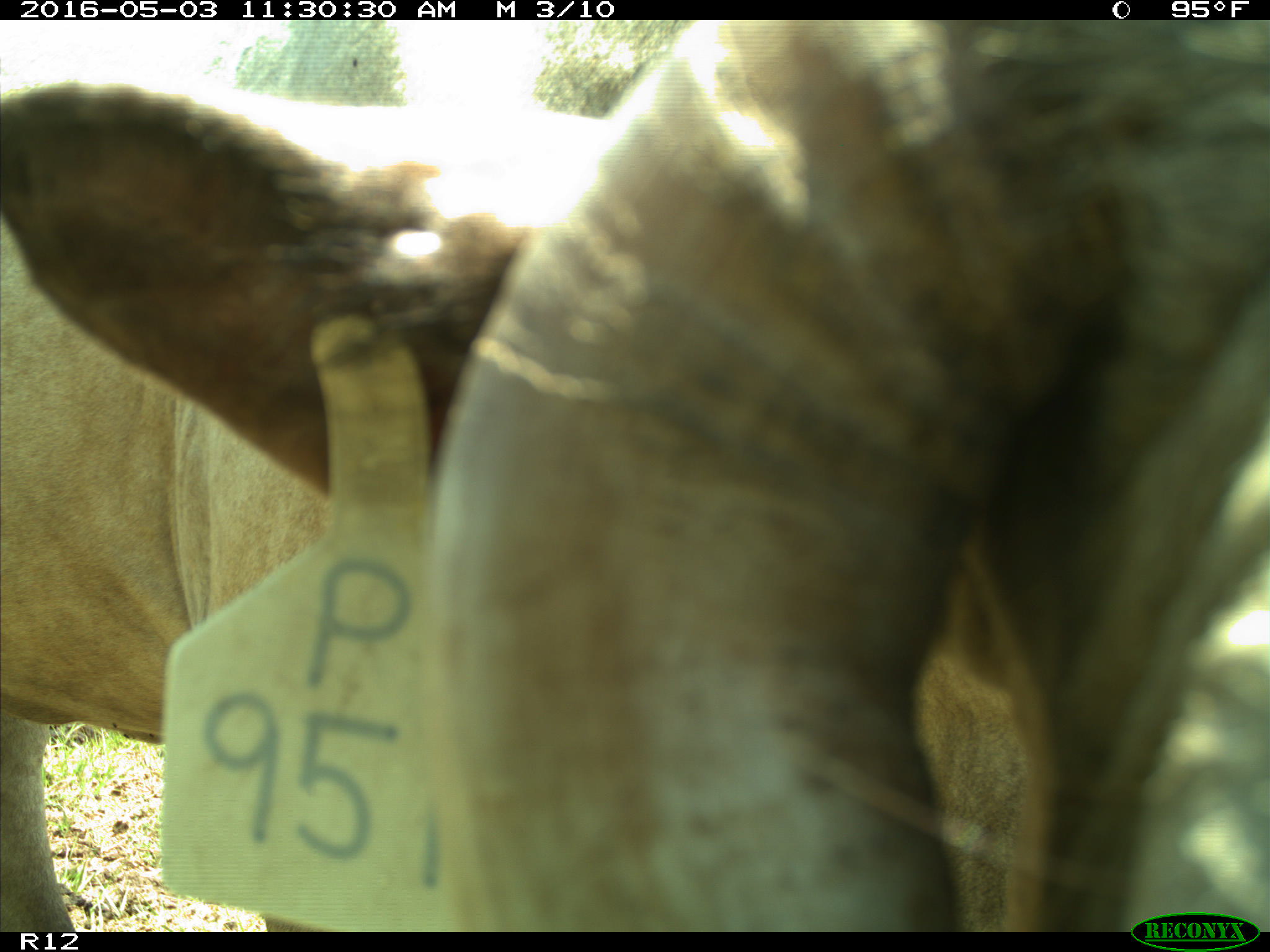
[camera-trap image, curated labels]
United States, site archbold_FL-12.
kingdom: Animalia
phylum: Chordata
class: Mammalia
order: Artiodactyla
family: Bovidae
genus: Bos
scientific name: Bos taurus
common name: domestic cow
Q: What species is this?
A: Bos taurus (domestic cow).